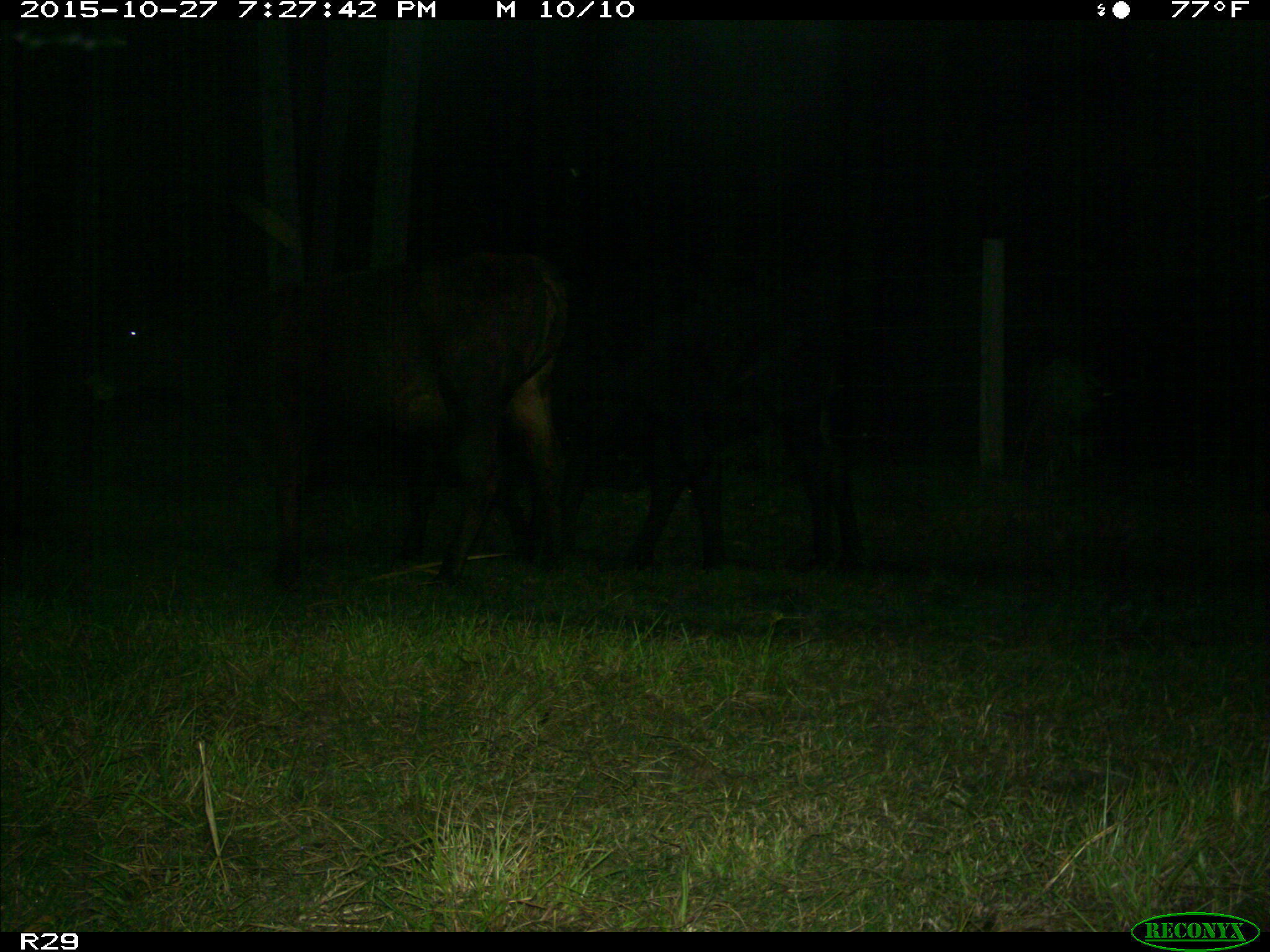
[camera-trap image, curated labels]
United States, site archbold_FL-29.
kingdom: Animalia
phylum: Chordata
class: Mammalia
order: Artiodactyla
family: Bovidae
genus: Bos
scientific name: Bos taurus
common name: domestic cow